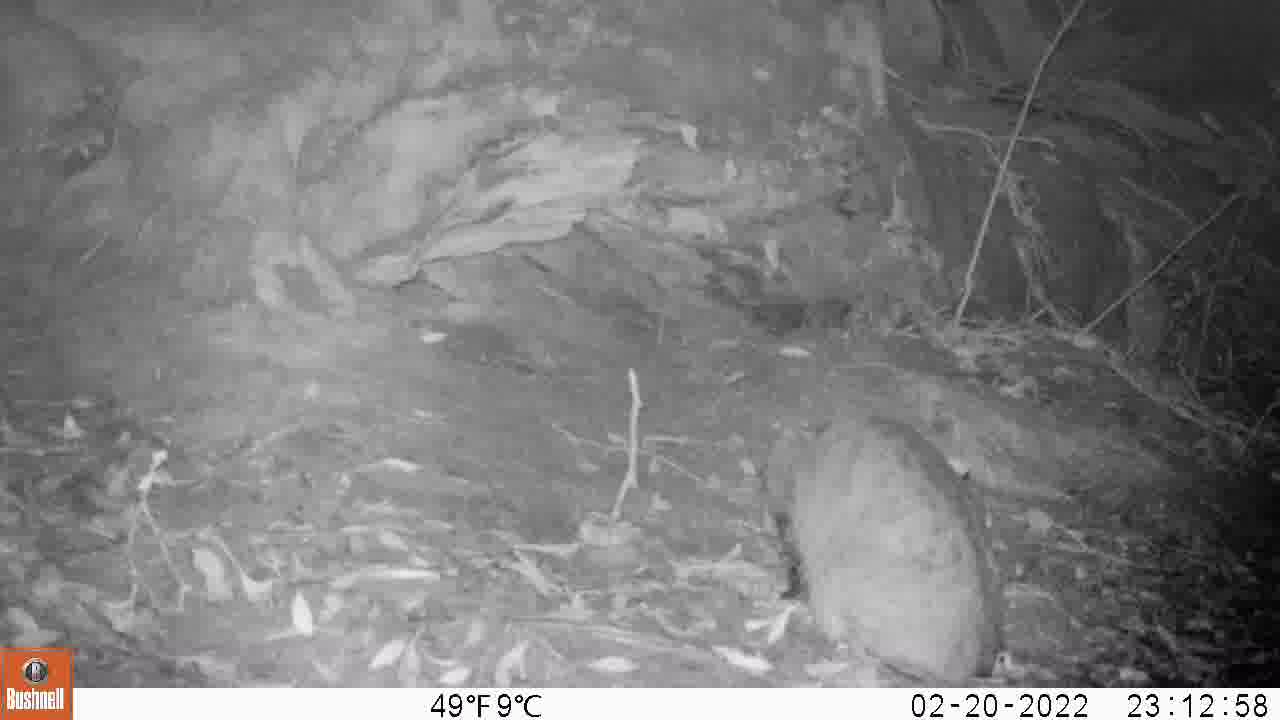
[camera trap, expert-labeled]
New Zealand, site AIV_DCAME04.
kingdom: Animalia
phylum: Chordata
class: Mammalia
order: Carnivora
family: Felidae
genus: Felis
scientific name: Felis catus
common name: domestic cat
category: cat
Cat (domestic cat) (Felis catus).